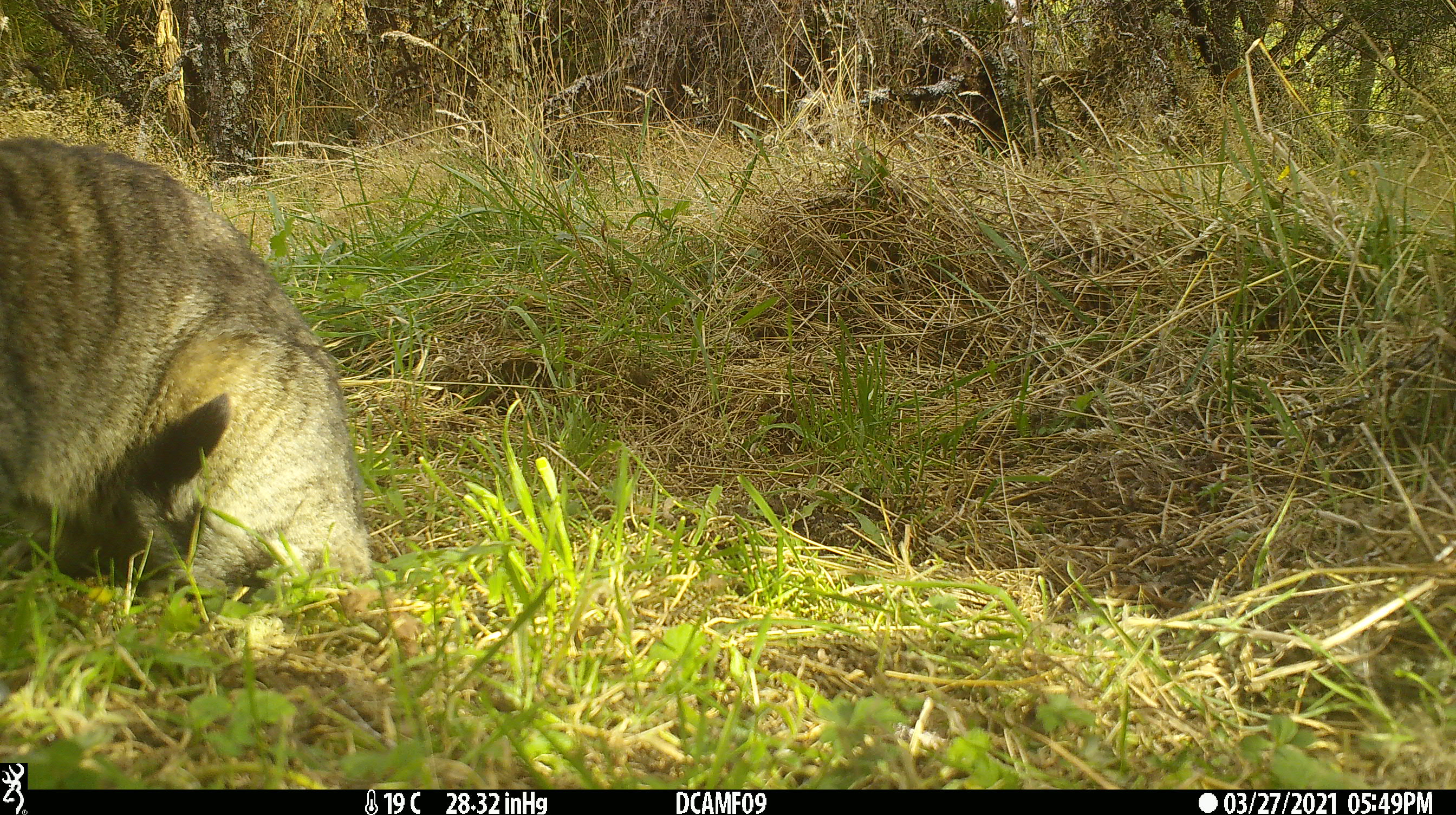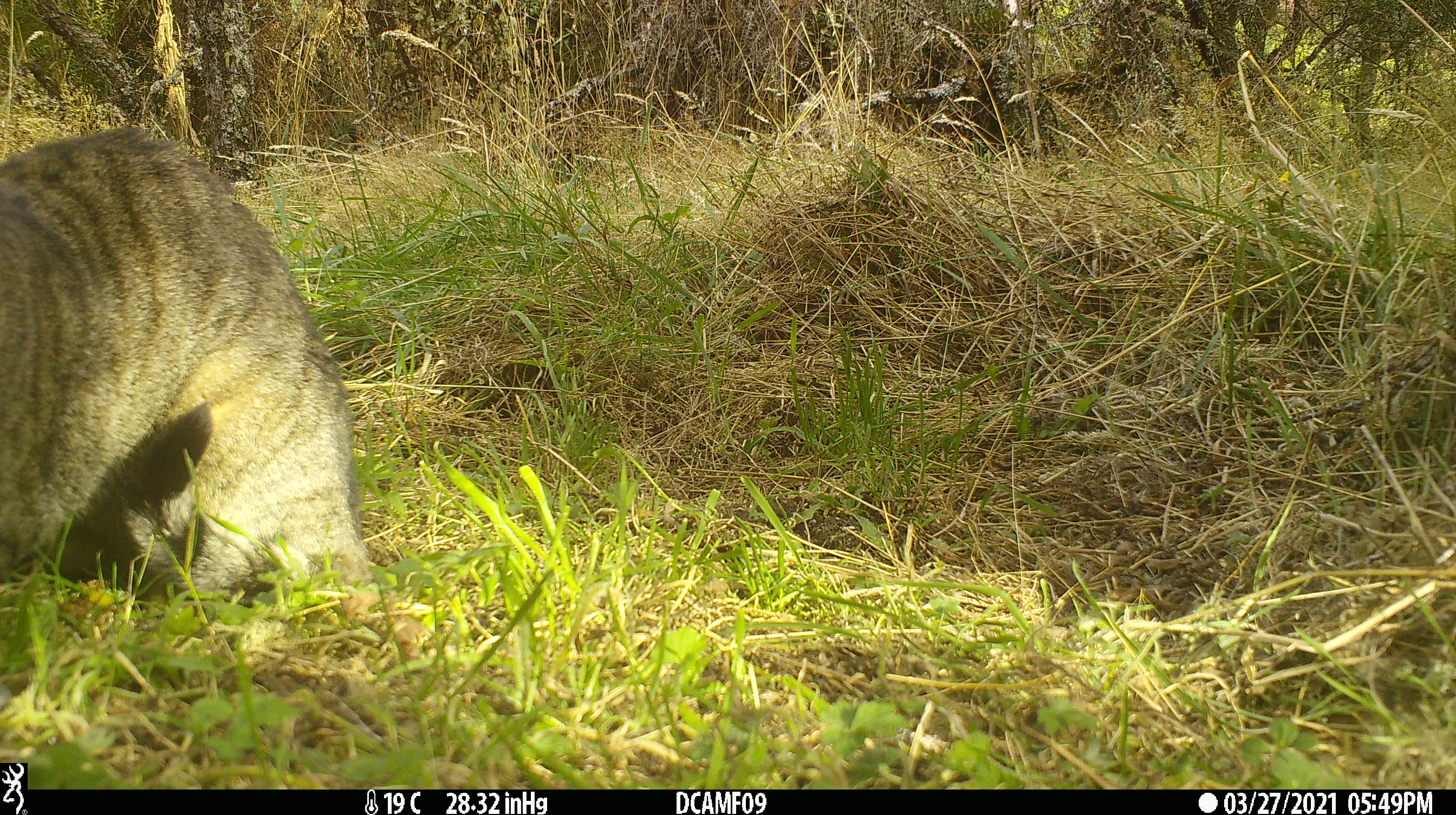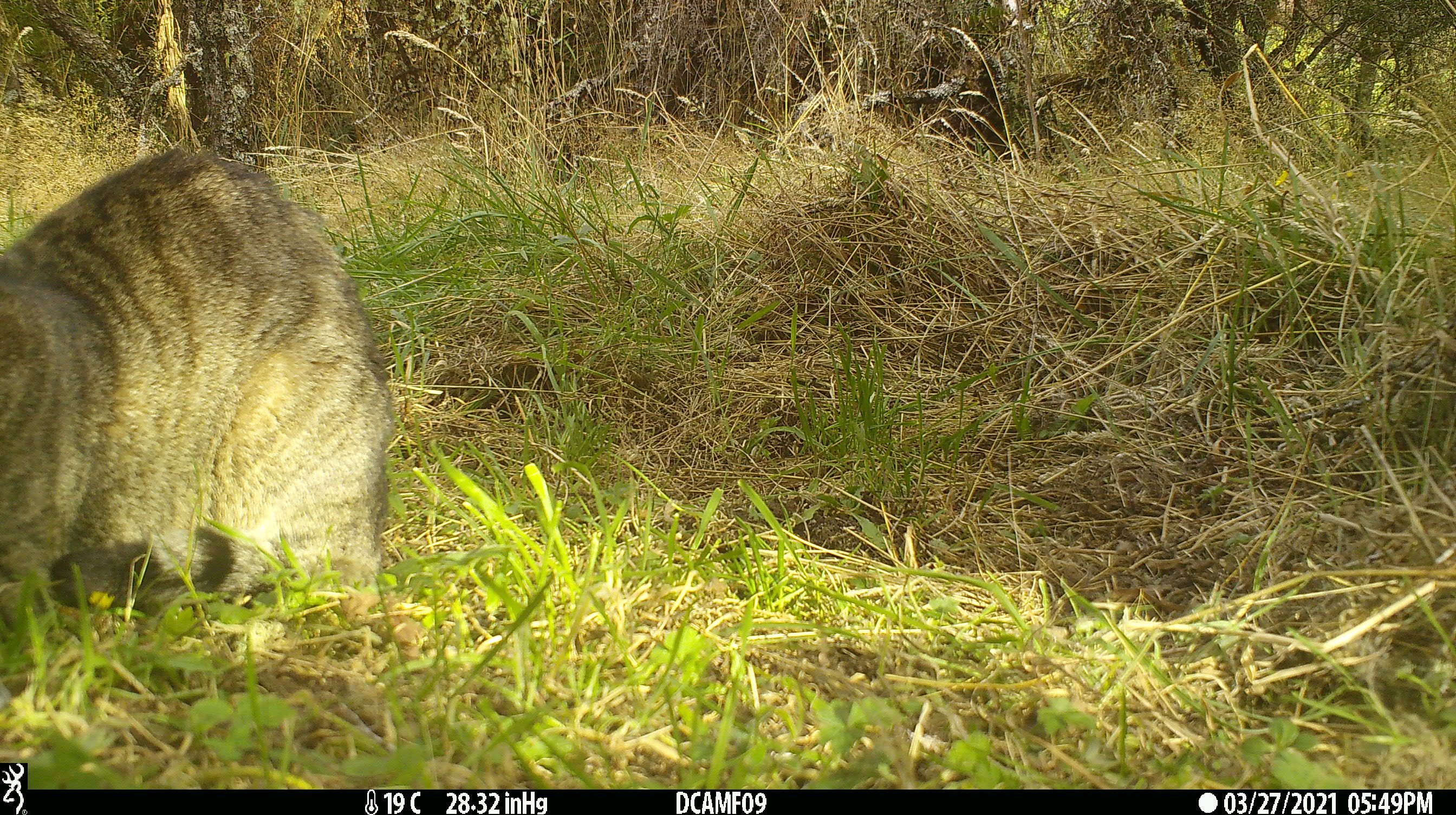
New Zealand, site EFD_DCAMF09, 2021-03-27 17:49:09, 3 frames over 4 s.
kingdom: Animalia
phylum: Chordata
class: Mammalia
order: Carnivora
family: Felidae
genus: Felis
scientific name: Felis catus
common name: domestic cat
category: cat